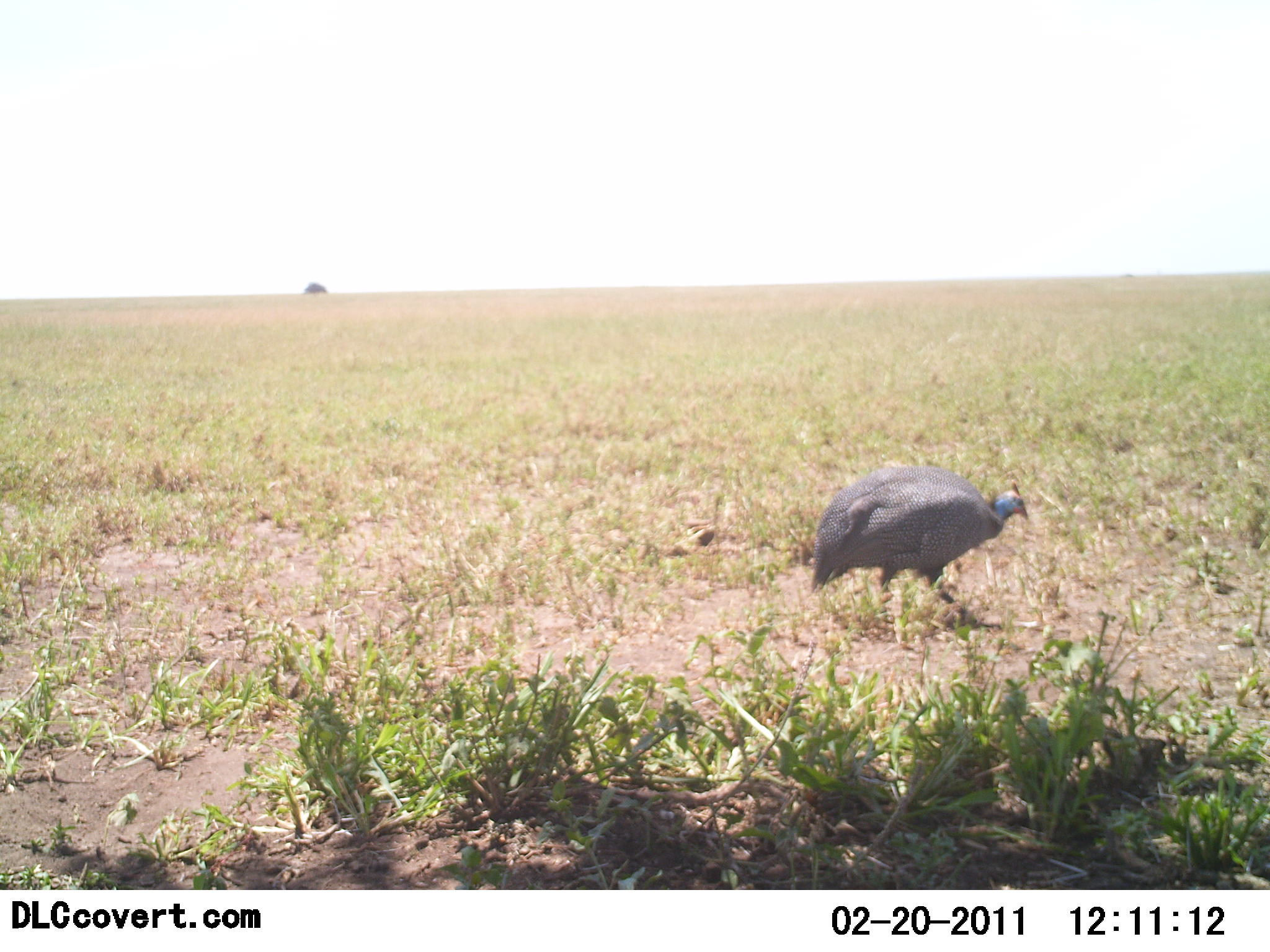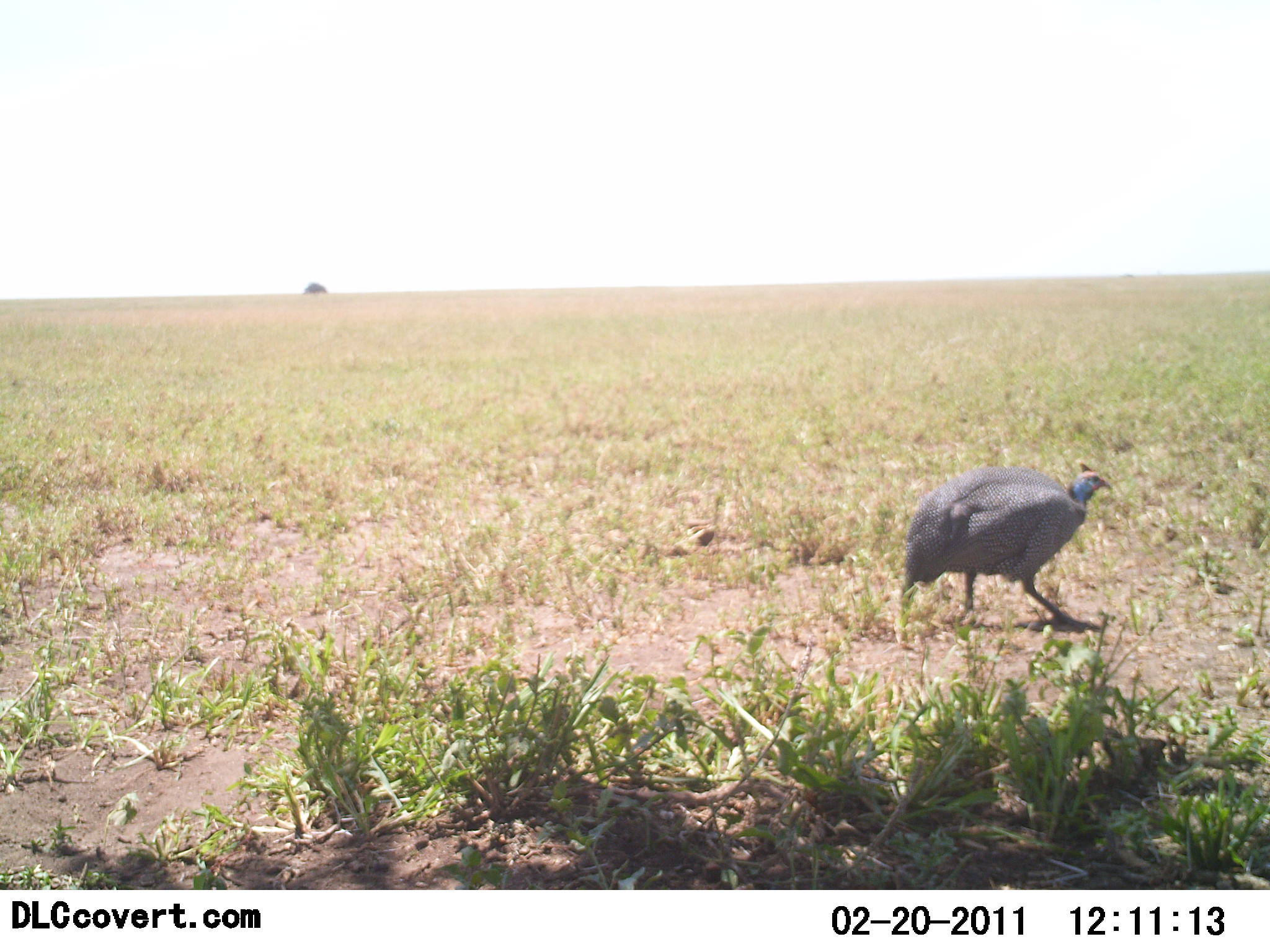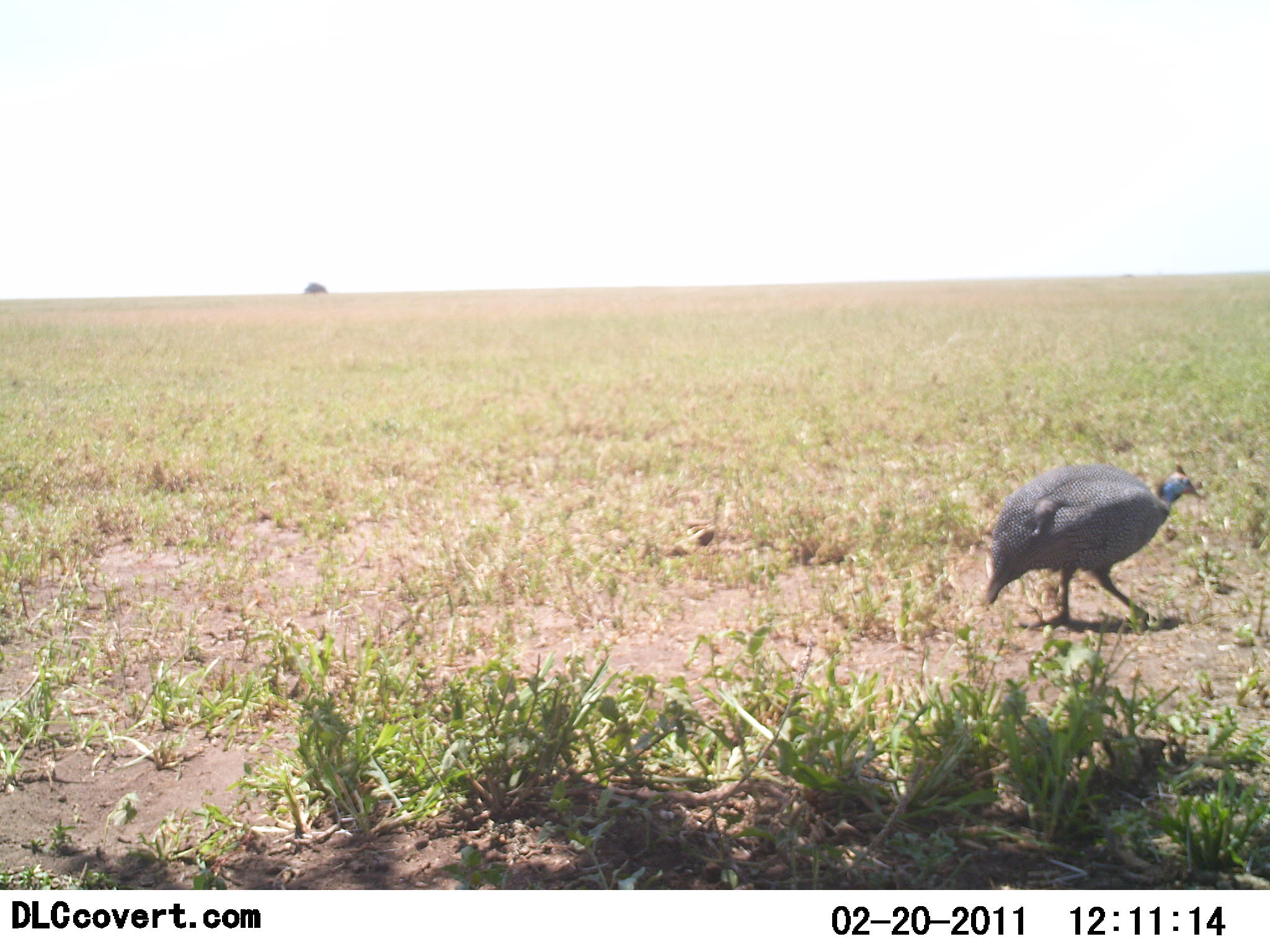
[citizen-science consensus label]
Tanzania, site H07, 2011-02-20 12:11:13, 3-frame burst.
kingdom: Animalia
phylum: Chordata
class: Aves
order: Galliformes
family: Numididae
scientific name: Numididae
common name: guinea fowl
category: guineafowl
Guineafowl (guinea fowl) (Numididae), count 1. Behavior (volunteer vote fractions): standing 0%, resting 0%, moving 100%, interacting 0%. Young present (vote fraction): 0%. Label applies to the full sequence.